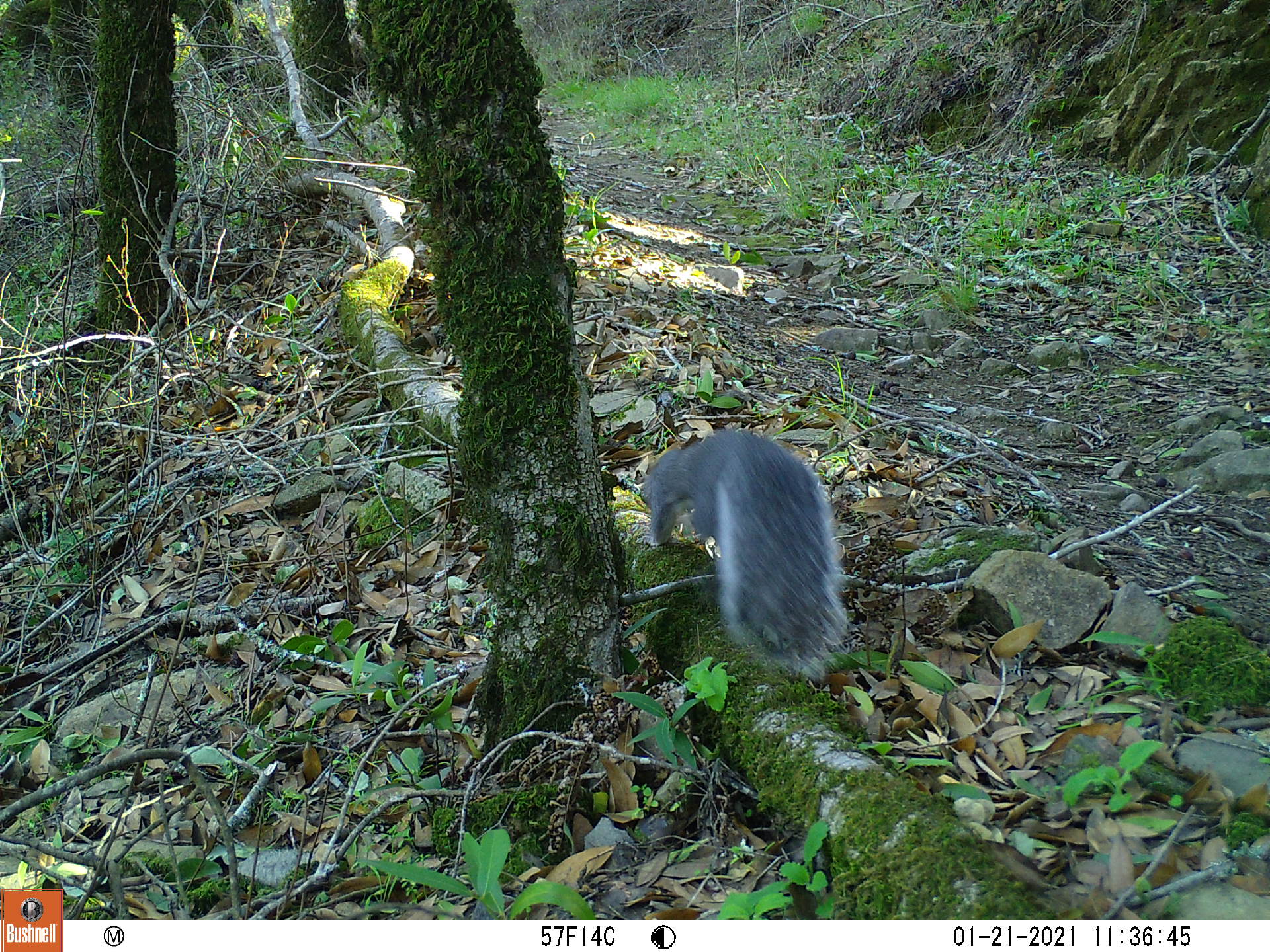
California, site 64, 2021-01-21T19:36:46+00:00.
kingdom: Animalia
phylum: Chordata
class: Mammalia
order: Rodentia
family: Sciuridae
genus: Sciurus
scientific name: Sciurus griseus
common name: western gray squirrel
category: western grey squirrel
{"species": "western grey squirrel (western gray squirrel) (Sciurus griseus)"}